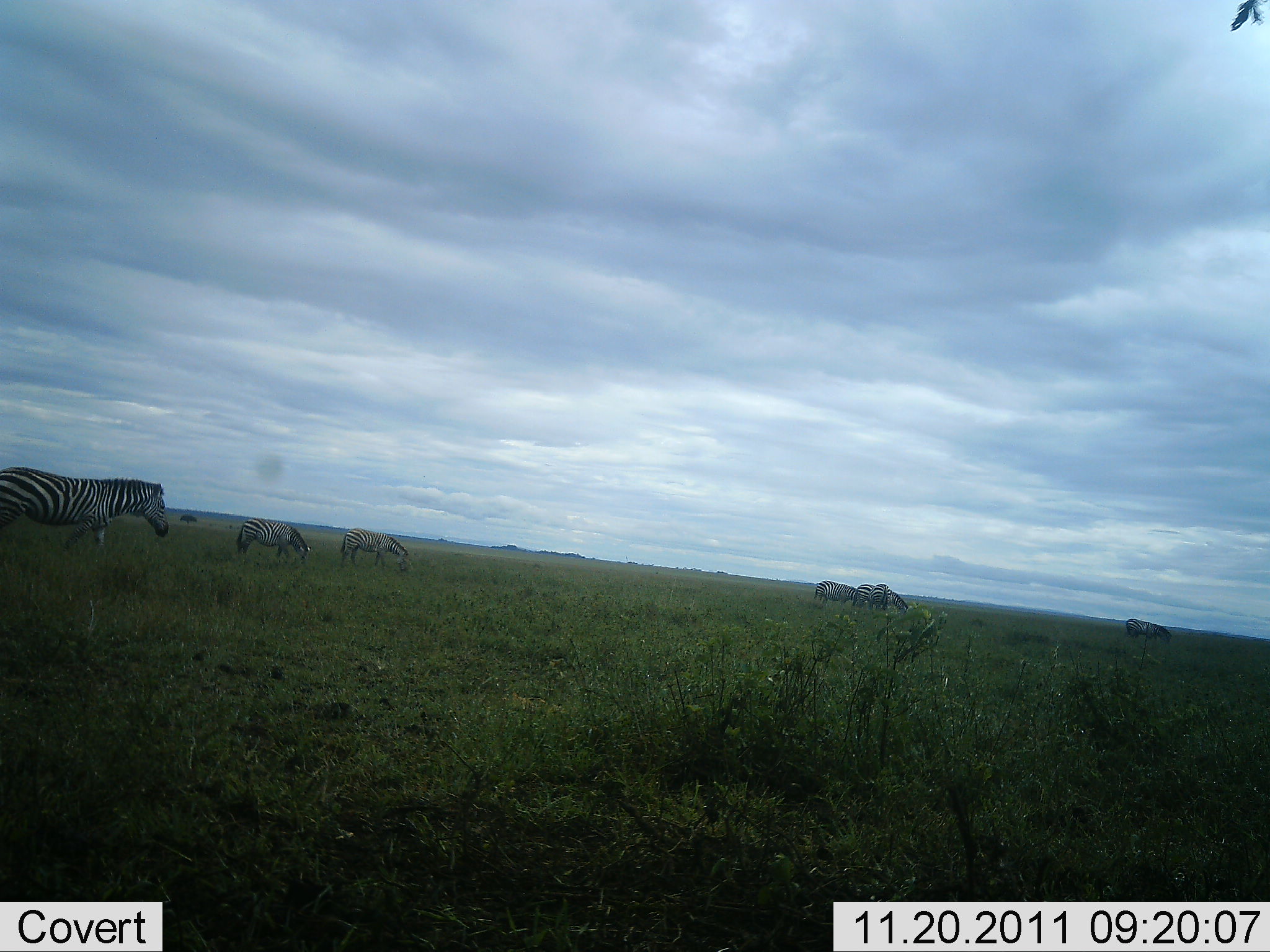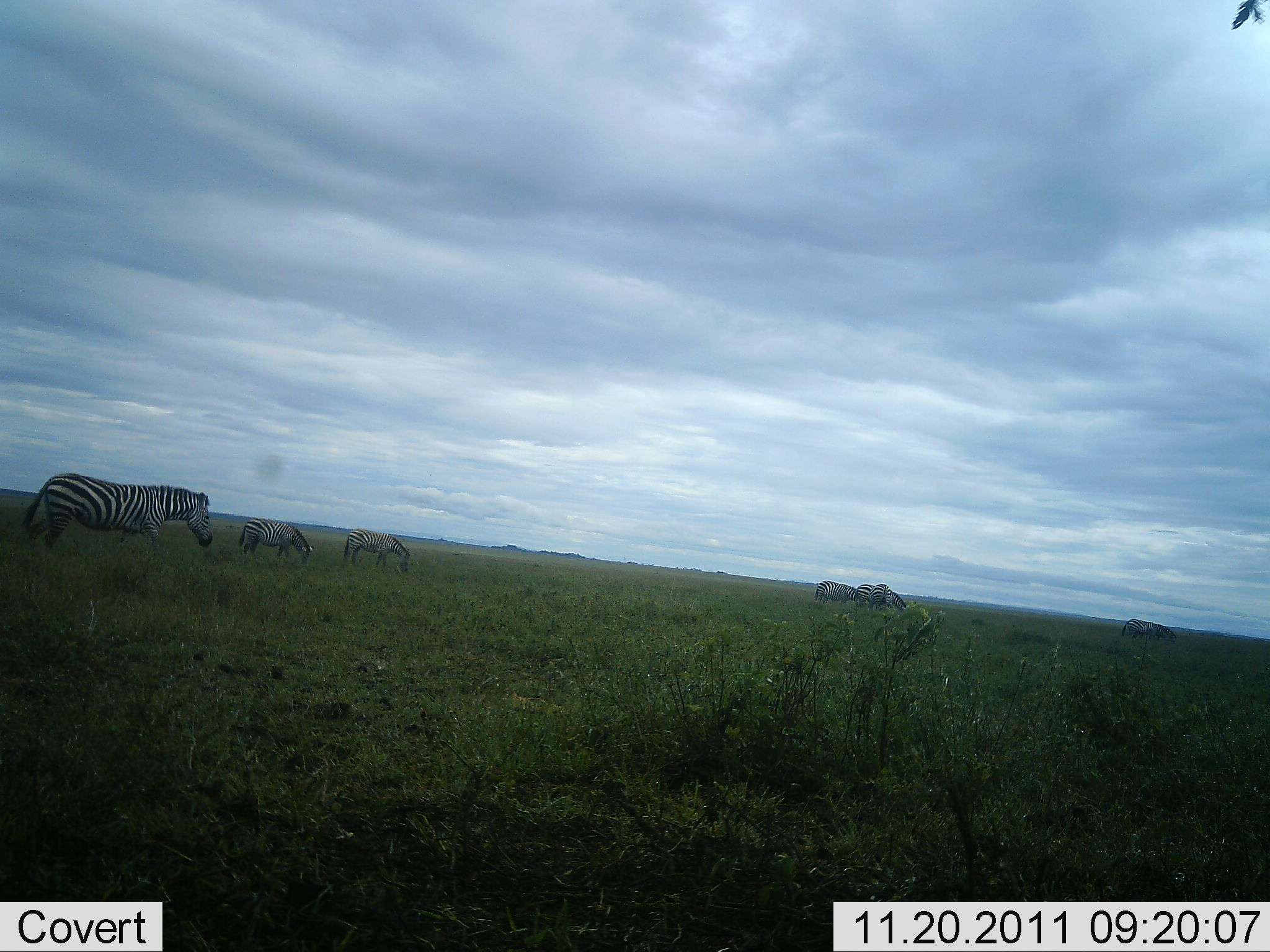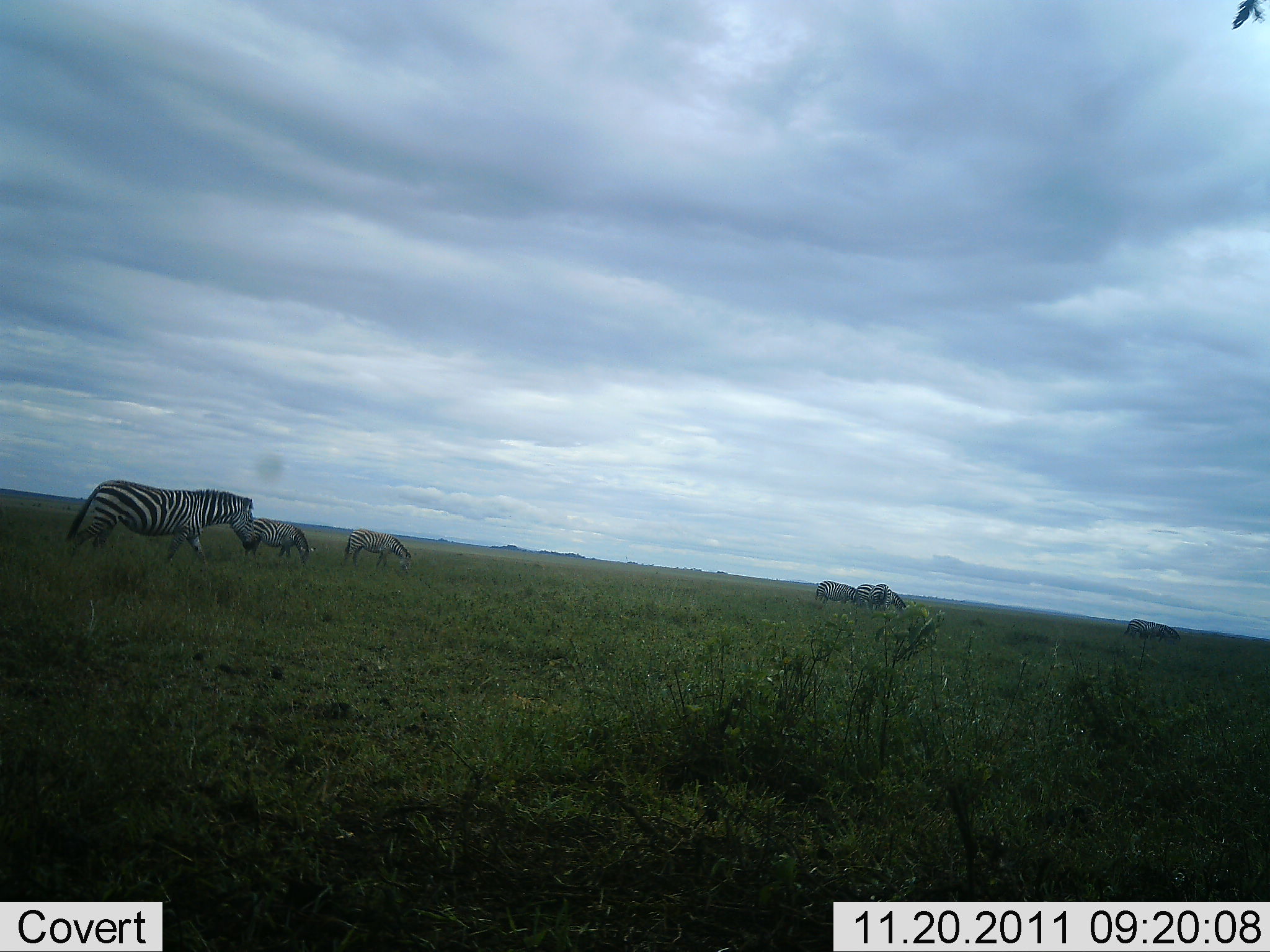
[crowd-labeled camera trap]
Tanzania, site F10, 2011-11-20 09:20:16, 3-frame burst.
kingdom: Animalia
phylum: Chordata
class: Mammalia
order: Perissodactyla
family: Equidae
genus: Equus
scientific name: Equus quagga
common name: plains zebra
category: zebra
Zebra (plains zebra) (Equus quagga), count 7. Behavior (volunteer vote fractions): standing 25%, resting 0%, moving 92%, interacting 0%. Young present (vote fraction): 0%. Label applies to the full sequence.